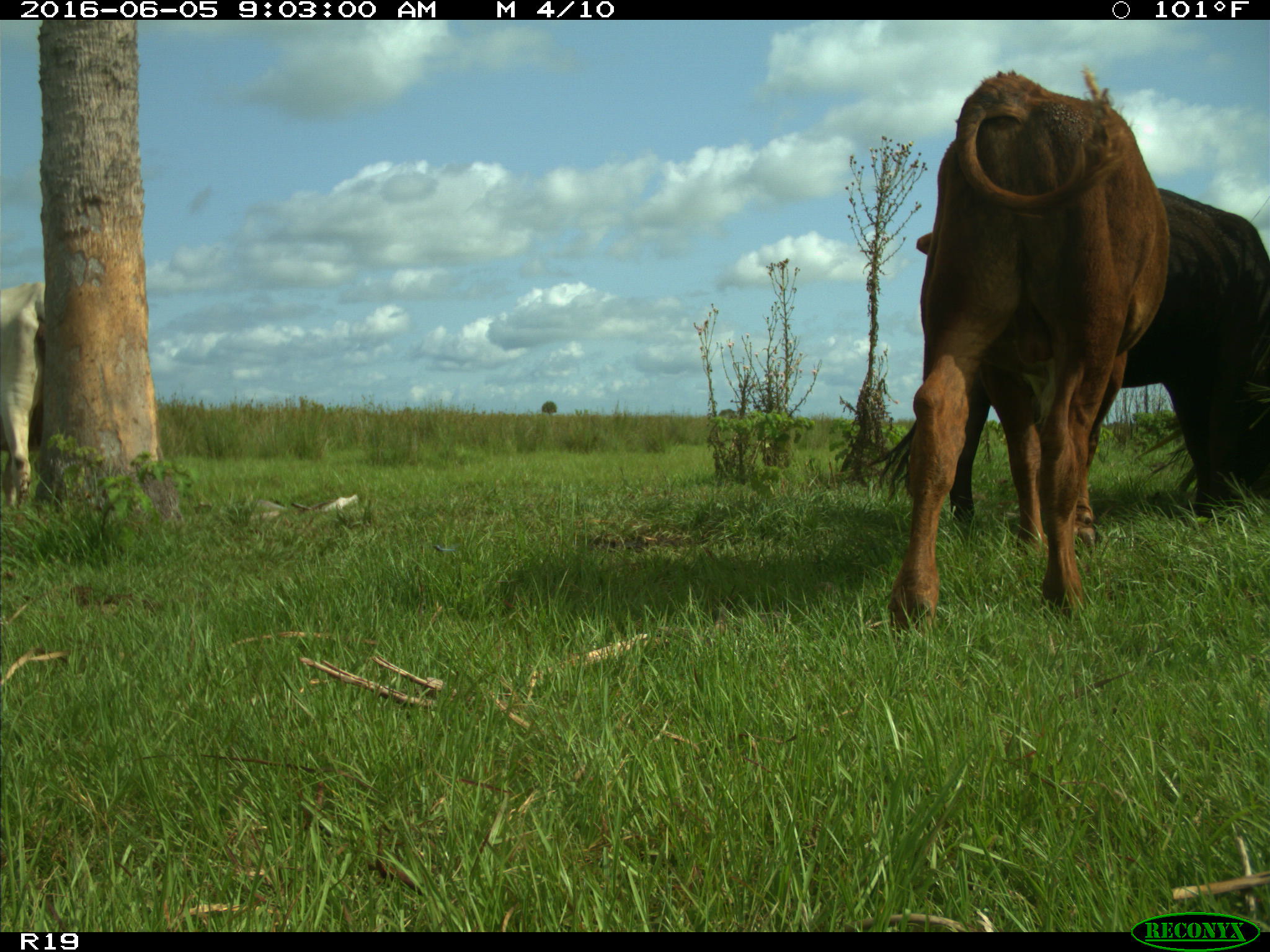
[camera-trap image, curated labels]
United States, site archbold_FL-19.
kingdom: Animalia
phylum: Chordata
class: Mammalia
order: Artiodactyla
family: Bovidae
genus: Bos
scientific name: Bos taurus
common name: domestic cow